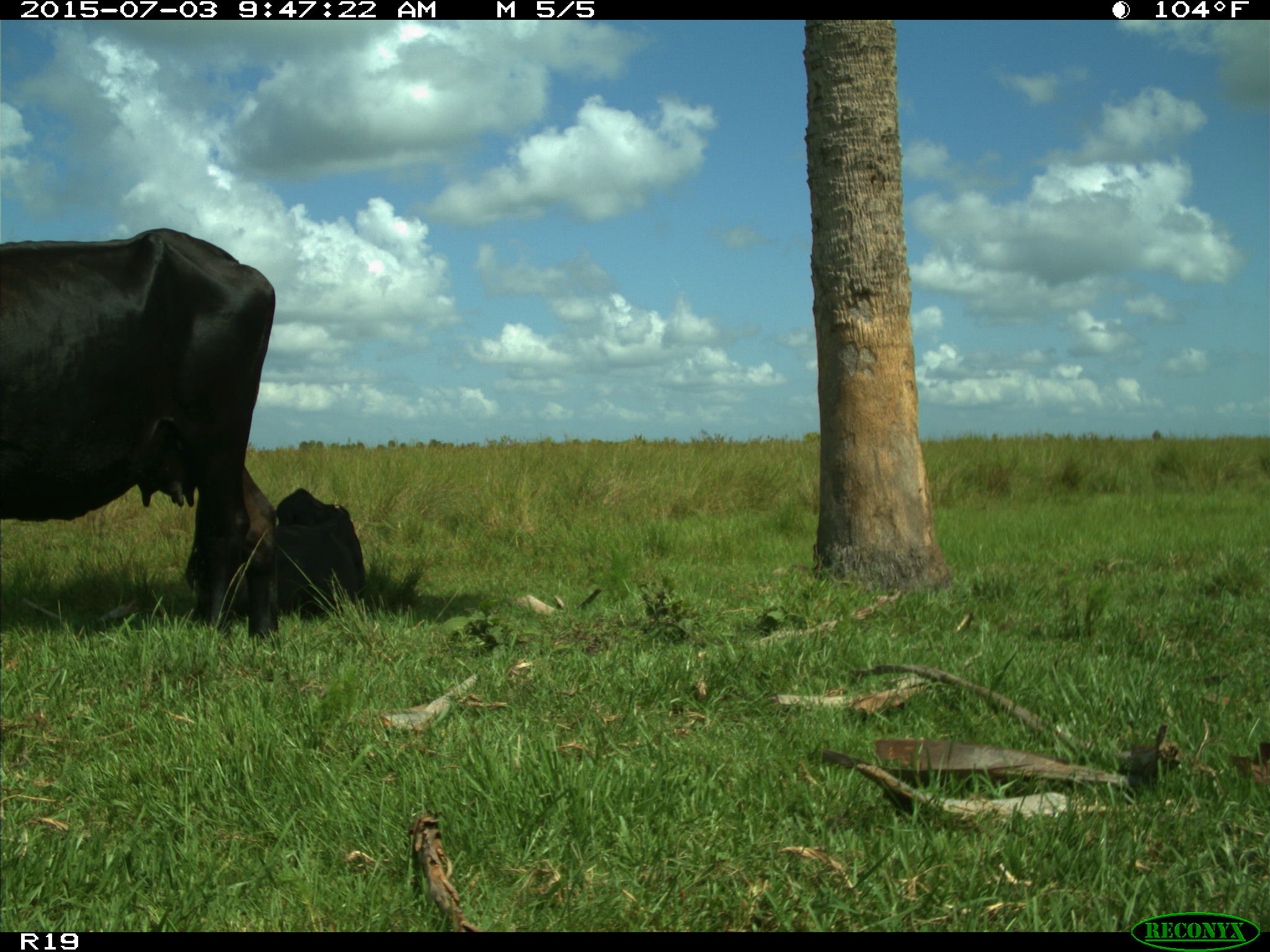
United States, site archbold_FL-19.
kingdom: Animalia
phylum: Chordata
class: Mammalia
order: Artiodactyla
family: Bovidae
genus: Bos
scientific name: Bos taurus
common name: domestic cow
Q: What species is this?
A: Bos taurus (domestic cow).